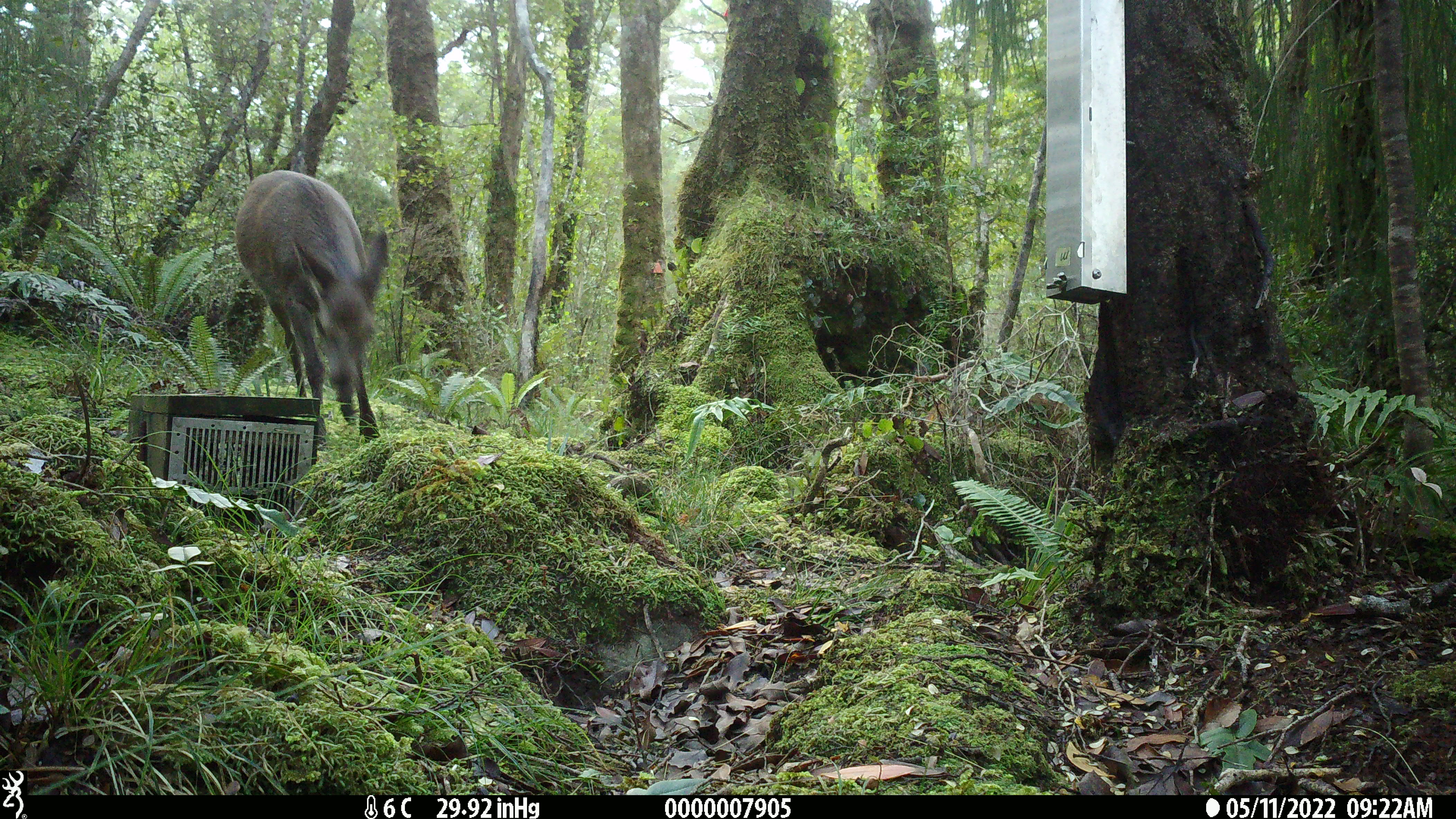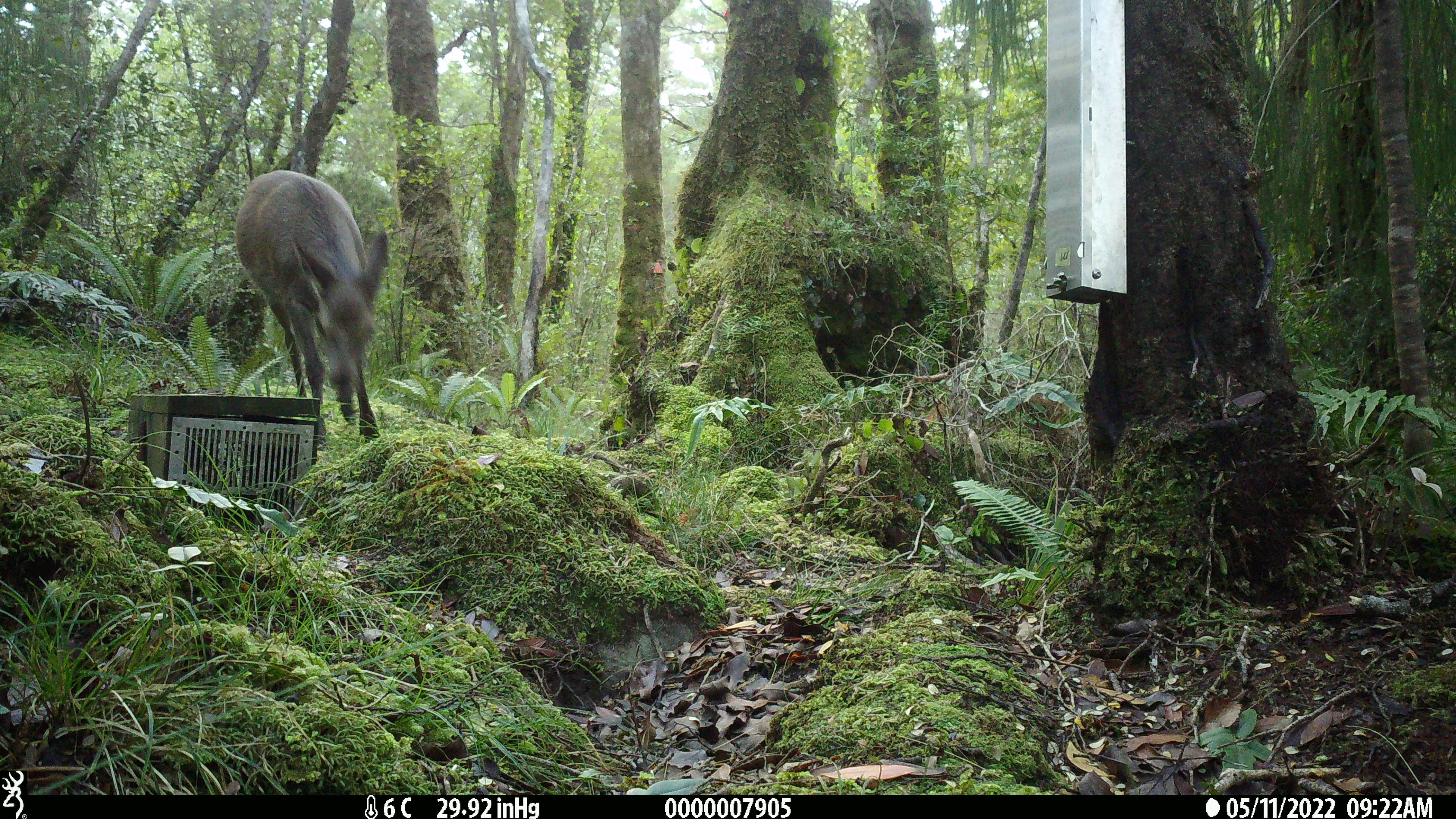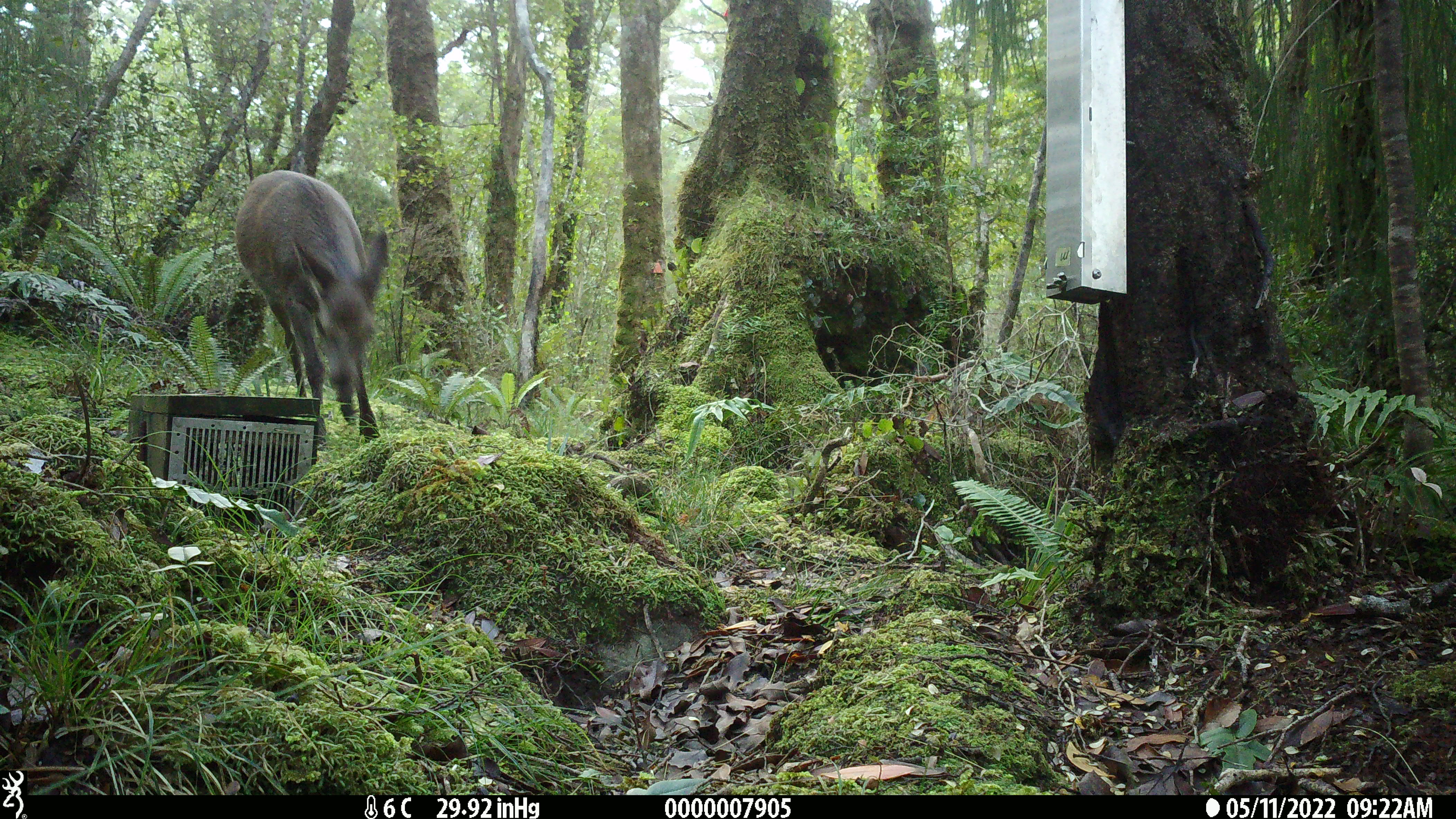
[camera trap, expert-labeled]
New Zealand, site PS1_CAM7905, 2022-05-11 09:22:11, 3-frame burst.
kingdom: Animalia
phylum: Chordata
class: Mammalia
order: Artiodactyla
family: Cervidae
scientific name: Cervidae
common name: deer